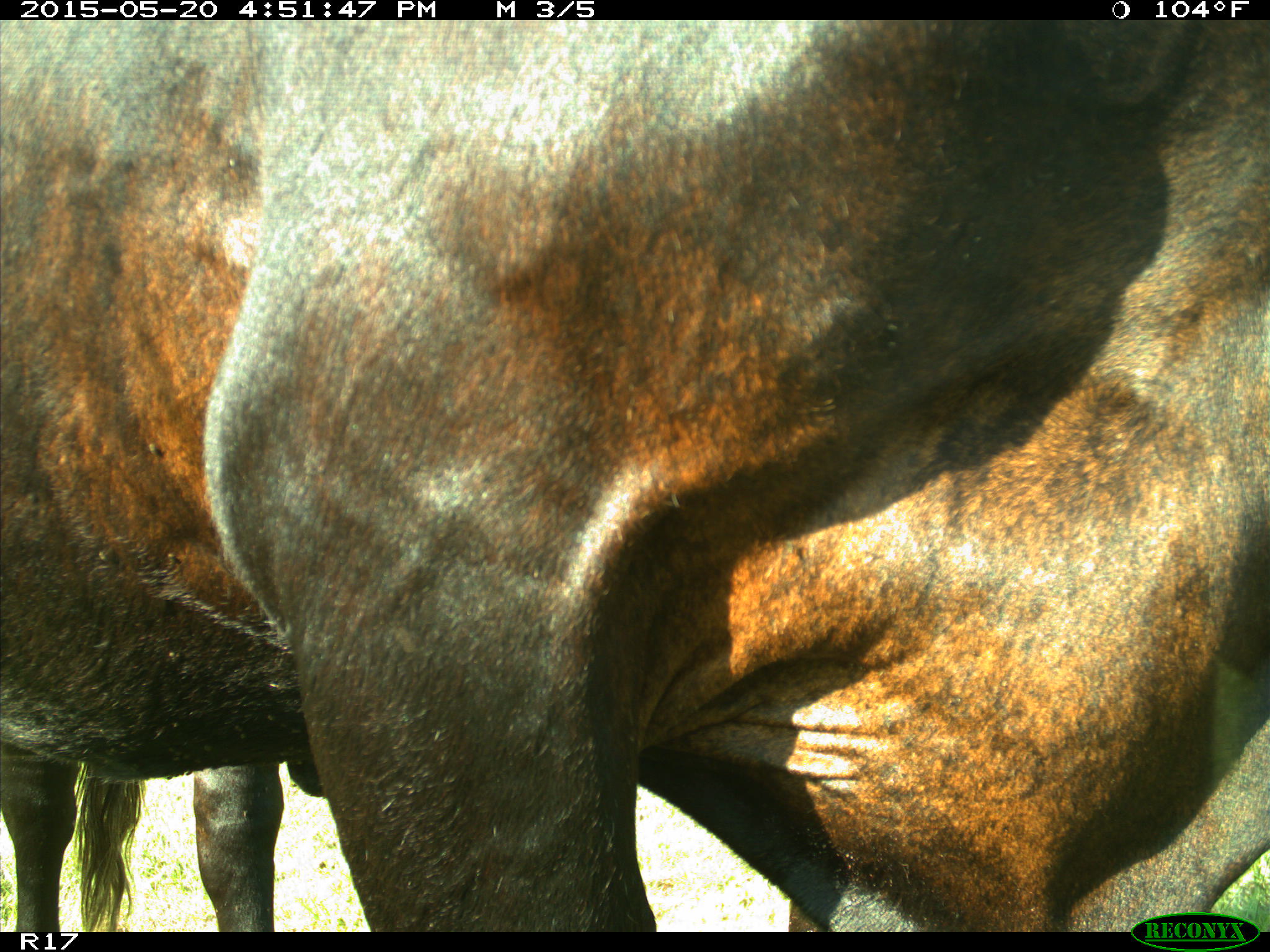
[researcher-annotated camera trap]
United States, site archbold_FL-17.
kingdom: Animalia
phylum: Chordata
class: Mammalia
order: Artiodactyla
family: Bovidae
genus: Bos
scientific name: Bos taurus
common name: domestic cow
Bos taurus (domestic cow).